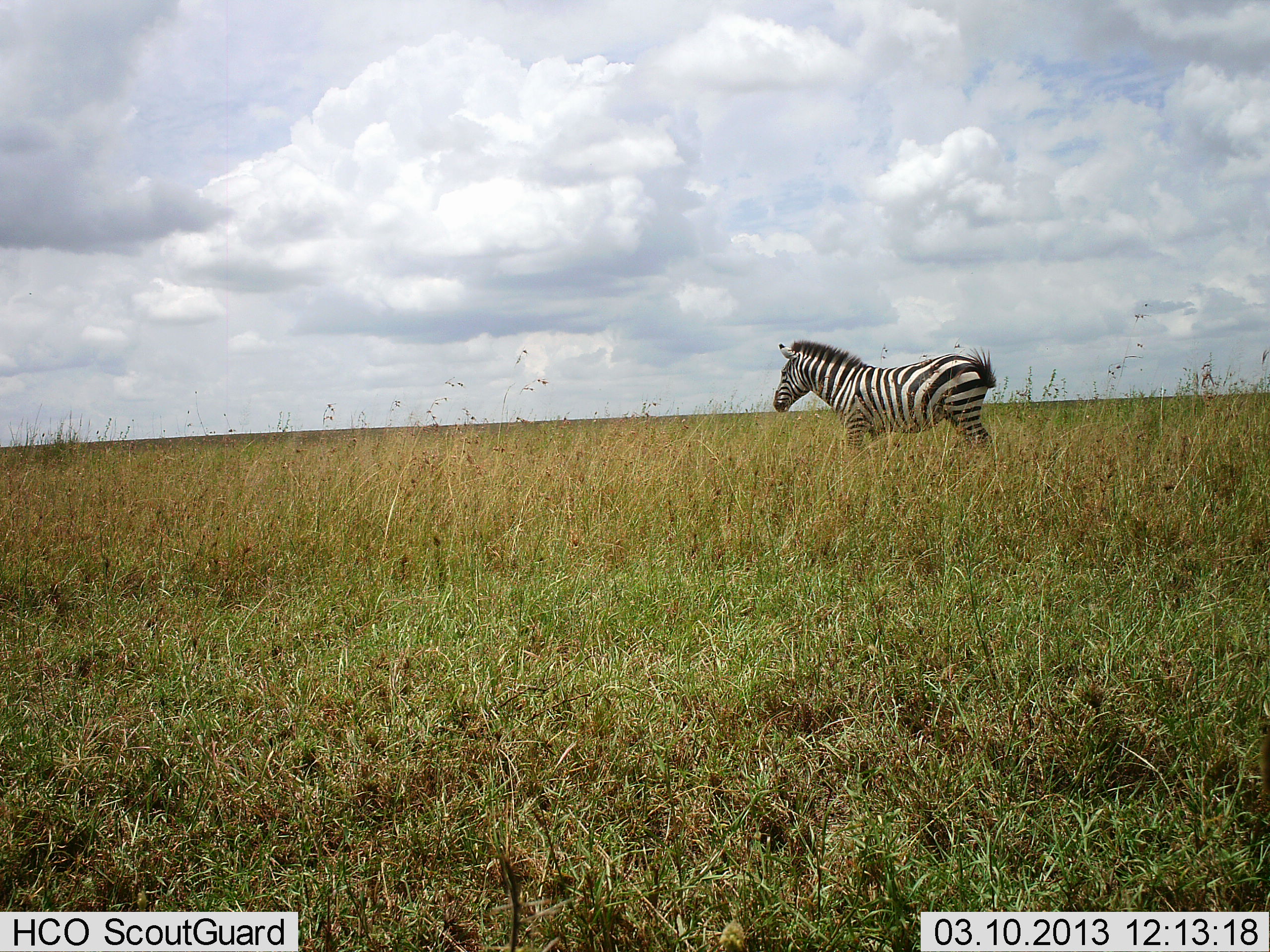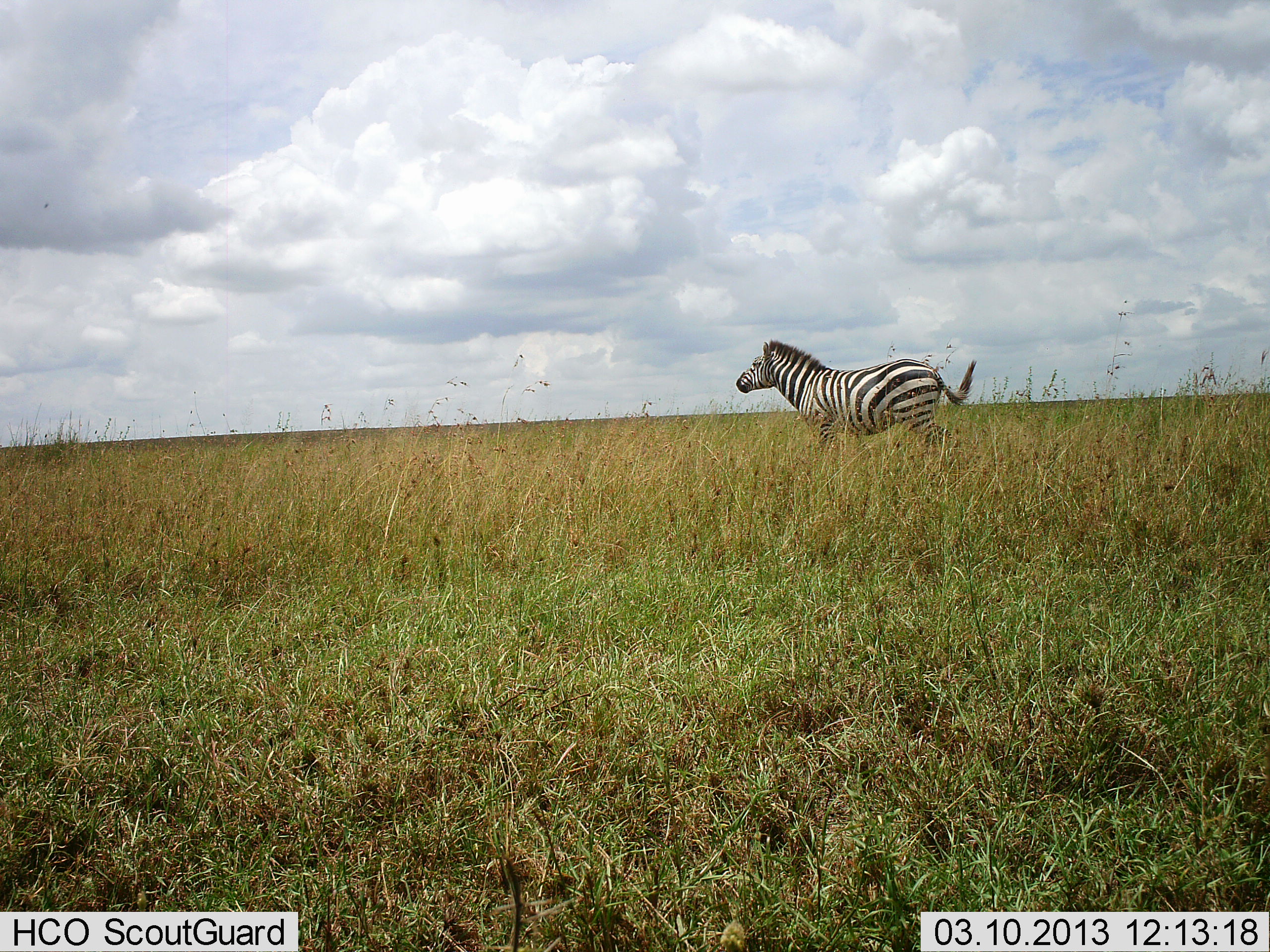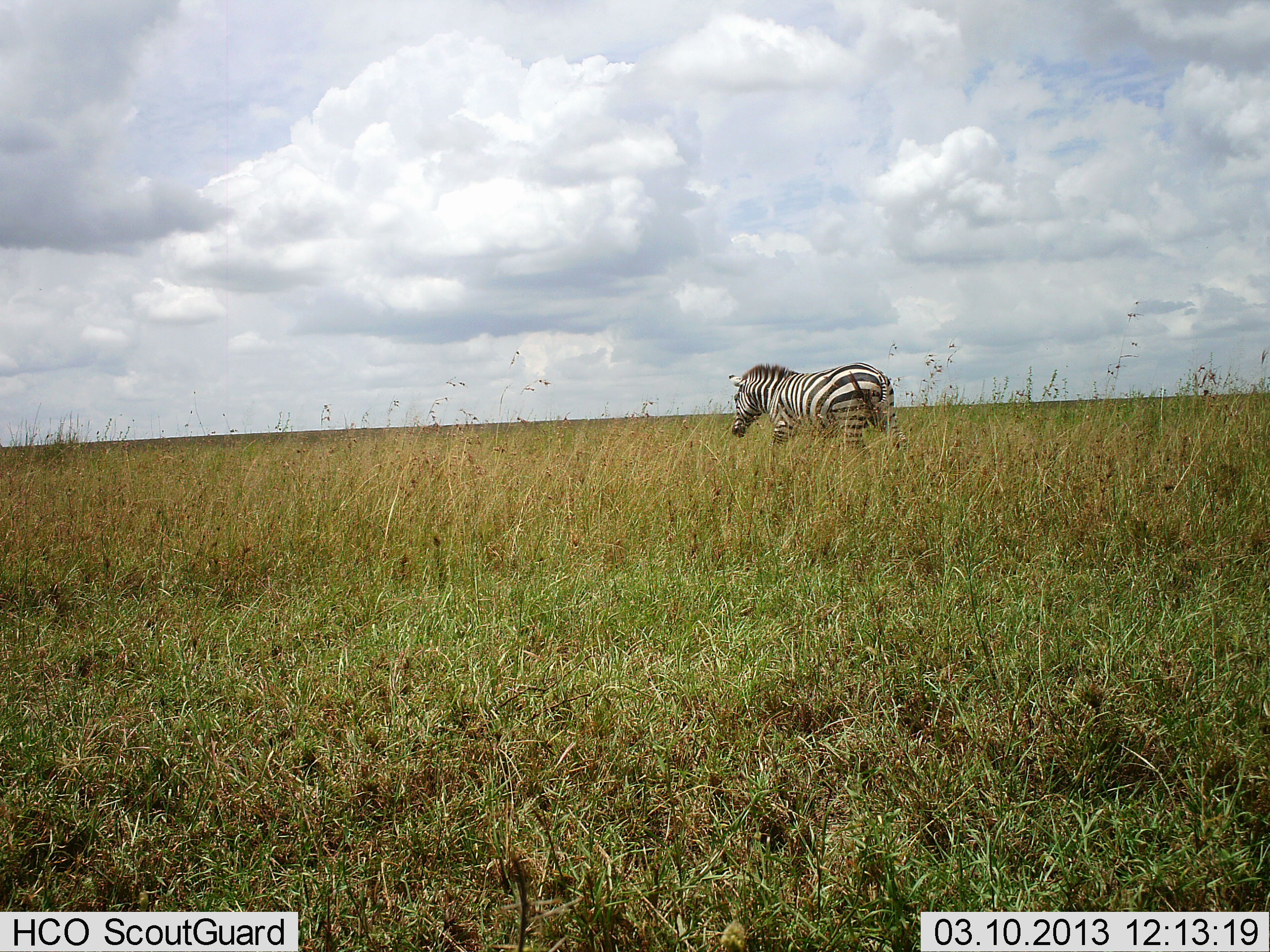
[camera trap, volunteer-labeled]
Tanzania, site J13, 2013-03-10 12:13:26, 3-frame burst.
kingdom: Animalia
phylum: Chordata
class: Mammalia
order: Perissodactyla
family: Equidae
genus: Equus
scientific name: Equus quagga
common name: plains zebra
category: zebra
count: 1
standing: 8%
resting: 0%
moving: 92%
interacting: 0%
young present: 0%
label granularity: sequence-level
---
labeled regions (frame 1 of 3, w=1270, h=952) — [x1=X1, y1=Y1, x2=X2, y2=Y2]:
animal: [x1=772, y1=338, x2=1000, y2=459]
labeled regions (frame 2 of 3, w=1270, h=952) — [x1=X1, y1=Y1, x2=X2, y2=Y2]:
animal: [x1=735, y1=337, x2=977, y2=461]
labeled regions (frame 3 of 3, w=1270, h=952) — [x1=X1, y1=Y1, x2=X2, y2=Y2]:
animal: [x1=728, y1=363, x2=912, y2=464]